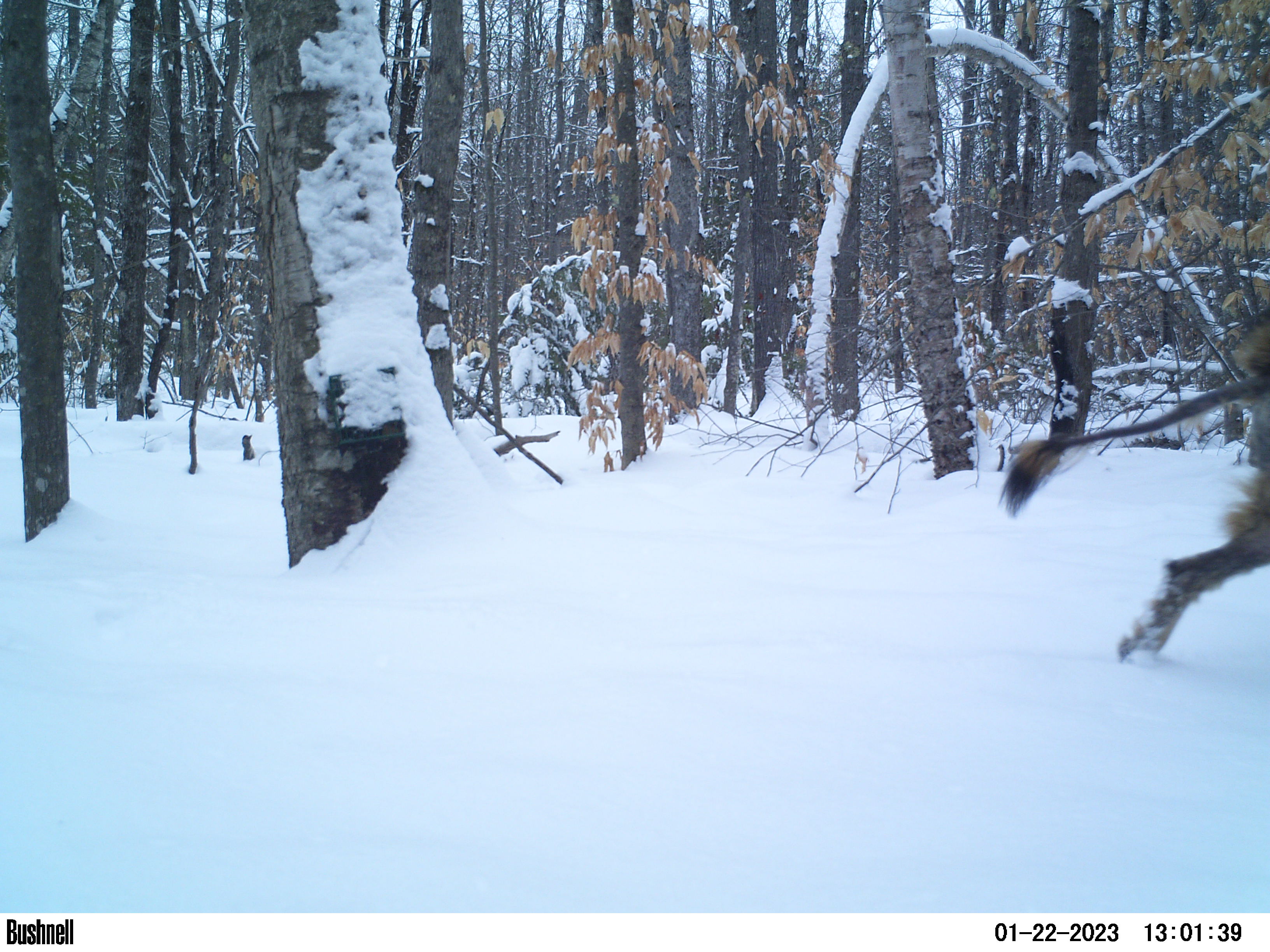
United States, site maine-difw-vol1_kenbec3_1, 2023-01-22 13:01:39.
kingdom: Animalia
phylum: Chordata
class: Mammalia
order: Carnivora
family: Canidae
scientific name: Canidae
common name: canid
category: canid sp.